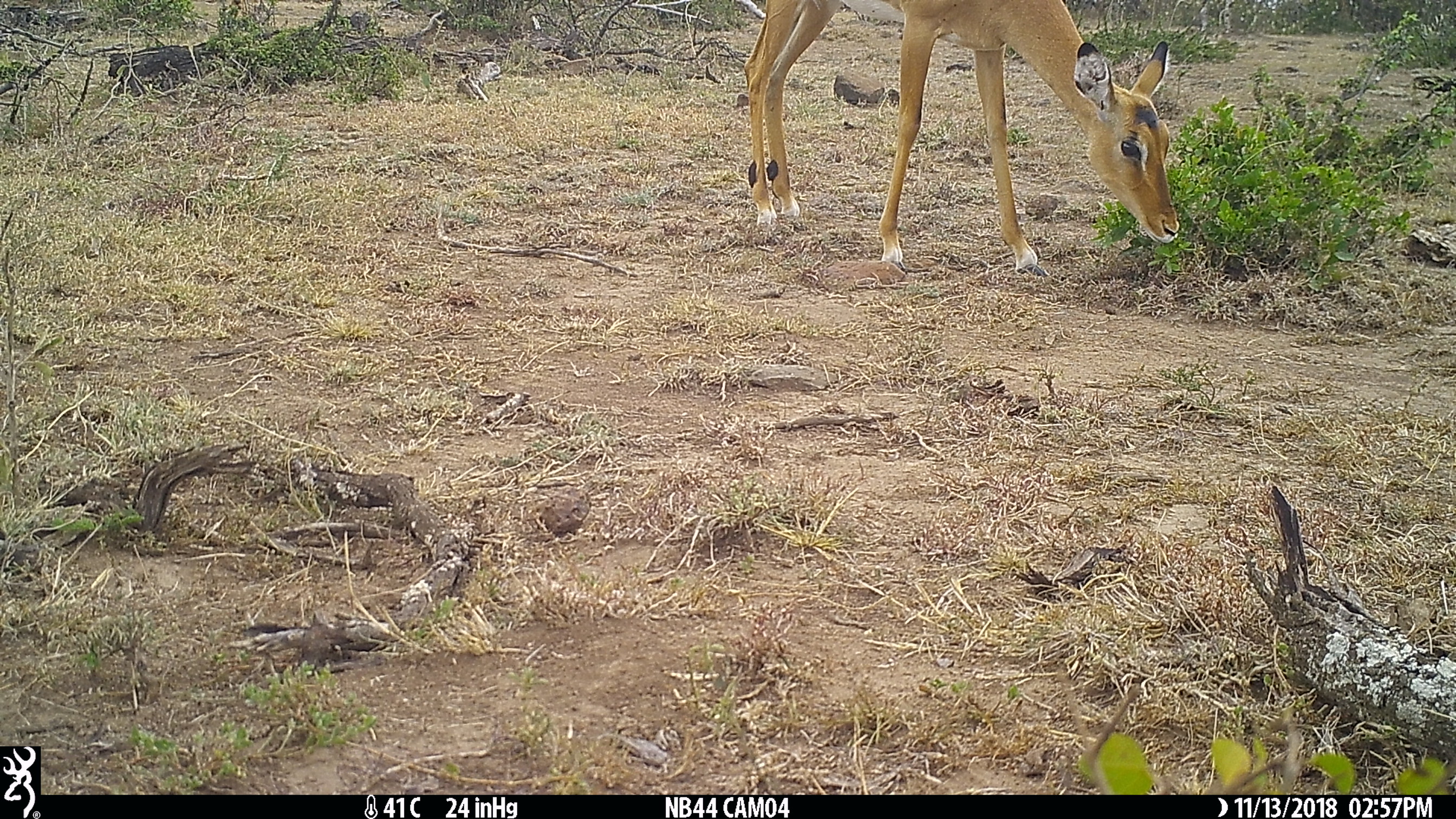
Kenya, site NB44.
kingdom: Animalia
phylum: Chordata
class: Mammalia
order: Artiodactyla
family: Bovidae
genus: Aepyceros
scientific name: Aepyceros melampus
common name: impala